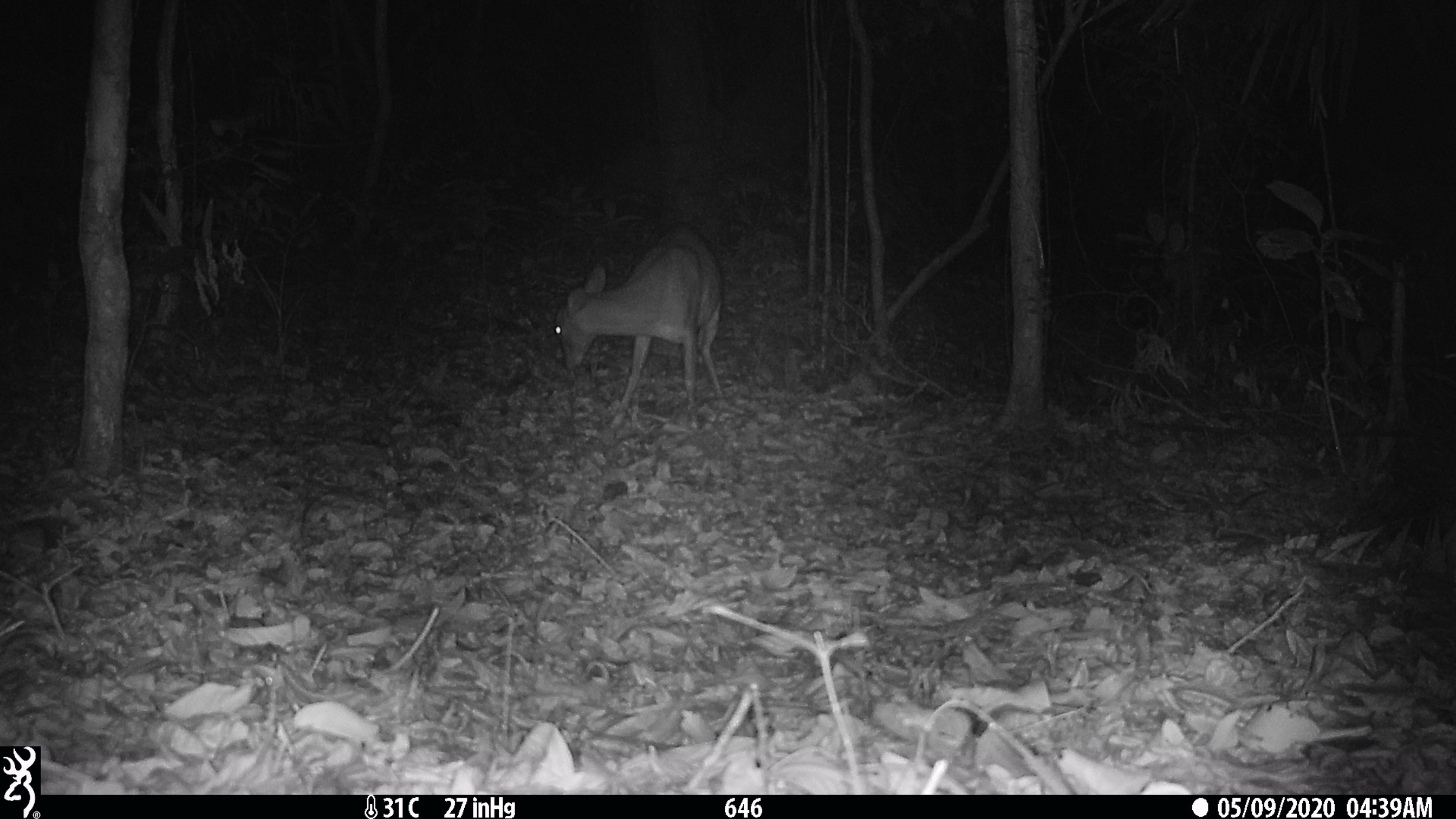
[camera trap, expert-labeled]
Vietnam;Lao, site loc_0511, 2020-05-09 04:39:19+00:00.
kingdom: Animalia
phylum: Chordata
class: Mammalia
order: Artiodactyla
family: Cervidae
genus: Muntiacus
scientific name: Muntiacus vuquangensis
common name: large-antlered muntjac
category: large antlered muntjac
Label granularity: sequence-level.